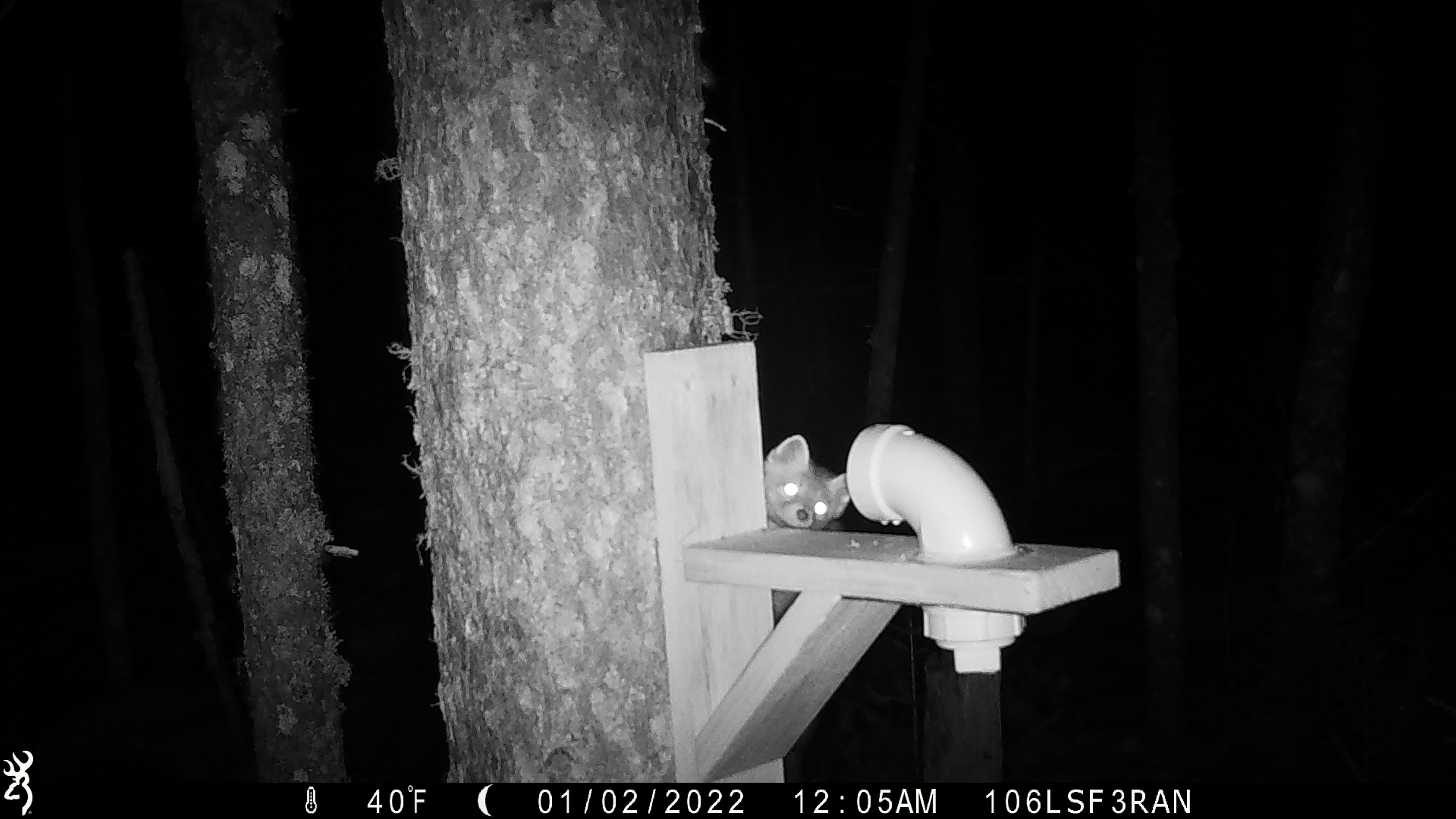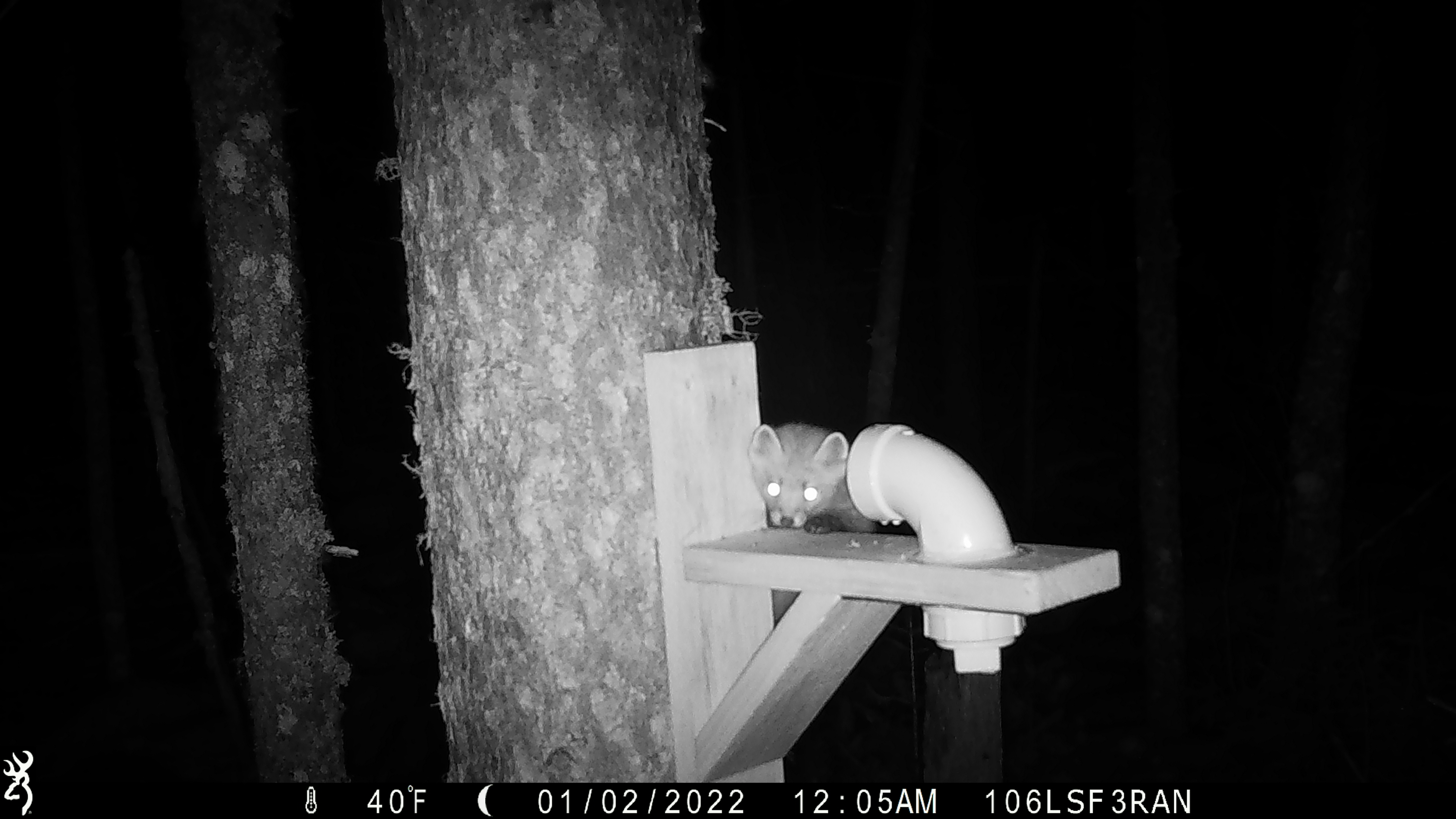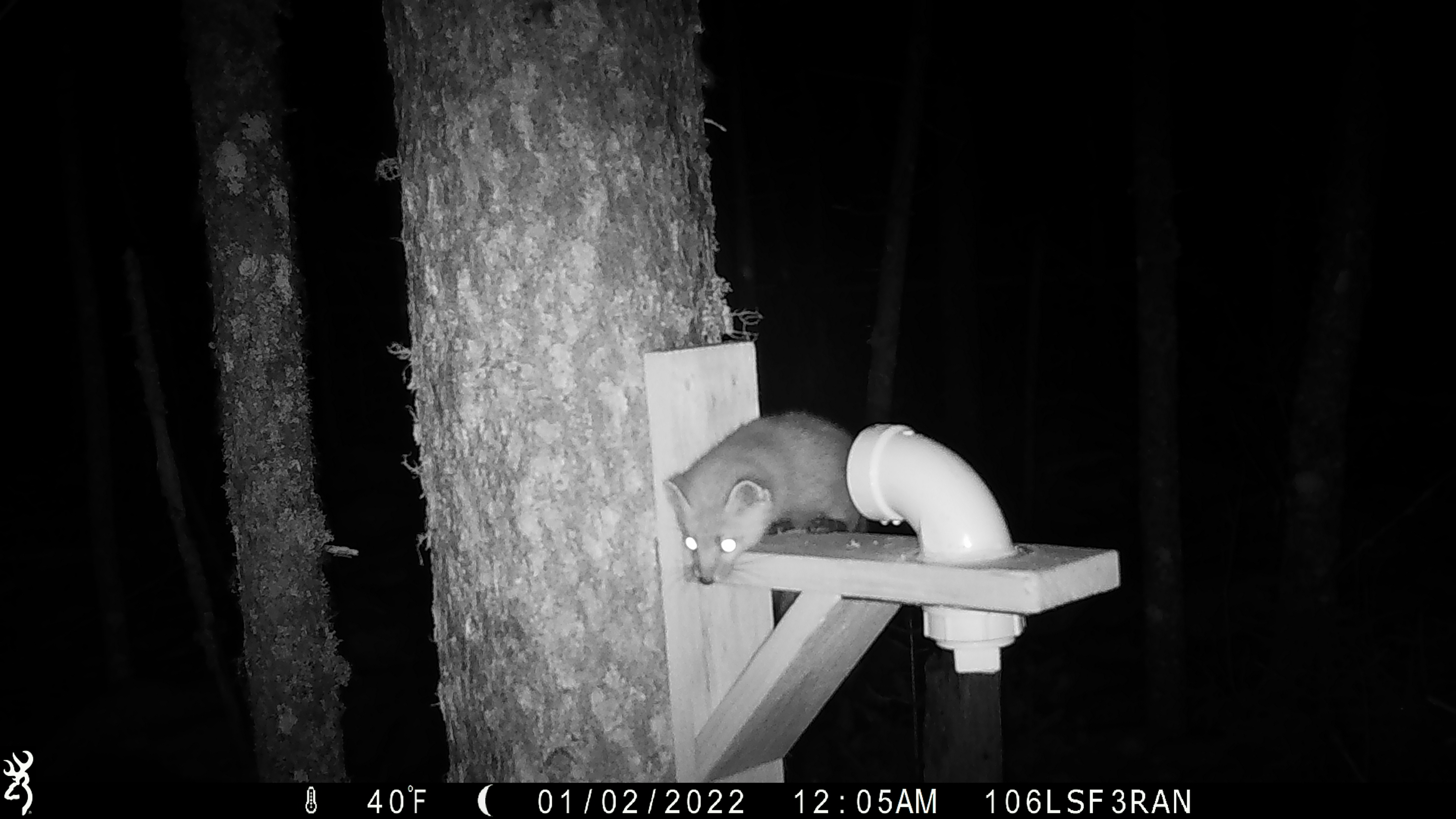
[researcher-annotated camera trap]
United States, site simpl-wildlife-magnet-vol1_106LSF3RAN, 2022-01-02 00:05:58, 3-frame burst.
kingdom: Animalia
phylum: Chordata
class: Mammalia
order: Carnivora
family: Mustelidae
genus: Martes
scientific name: Martes americana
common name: american marten